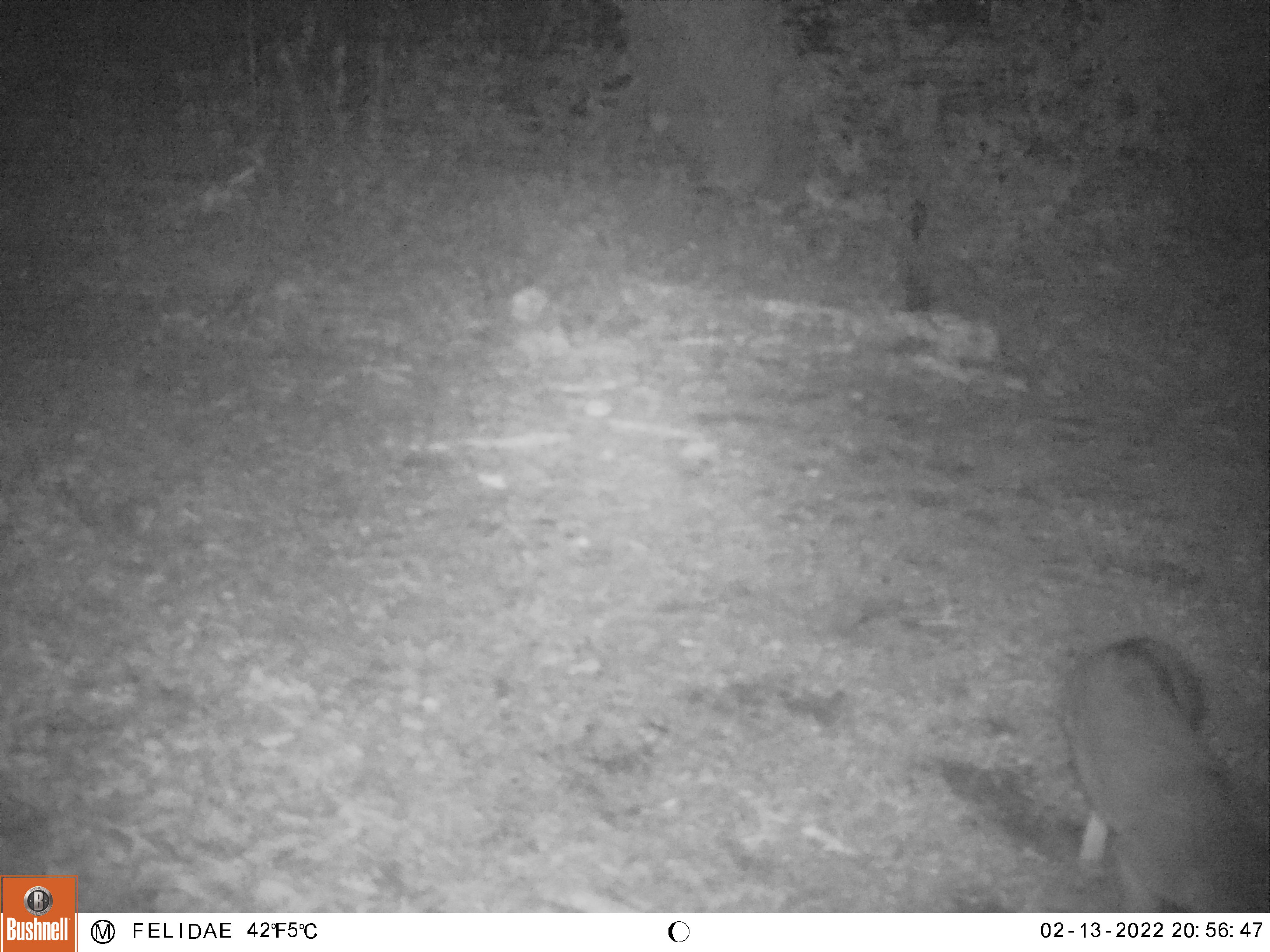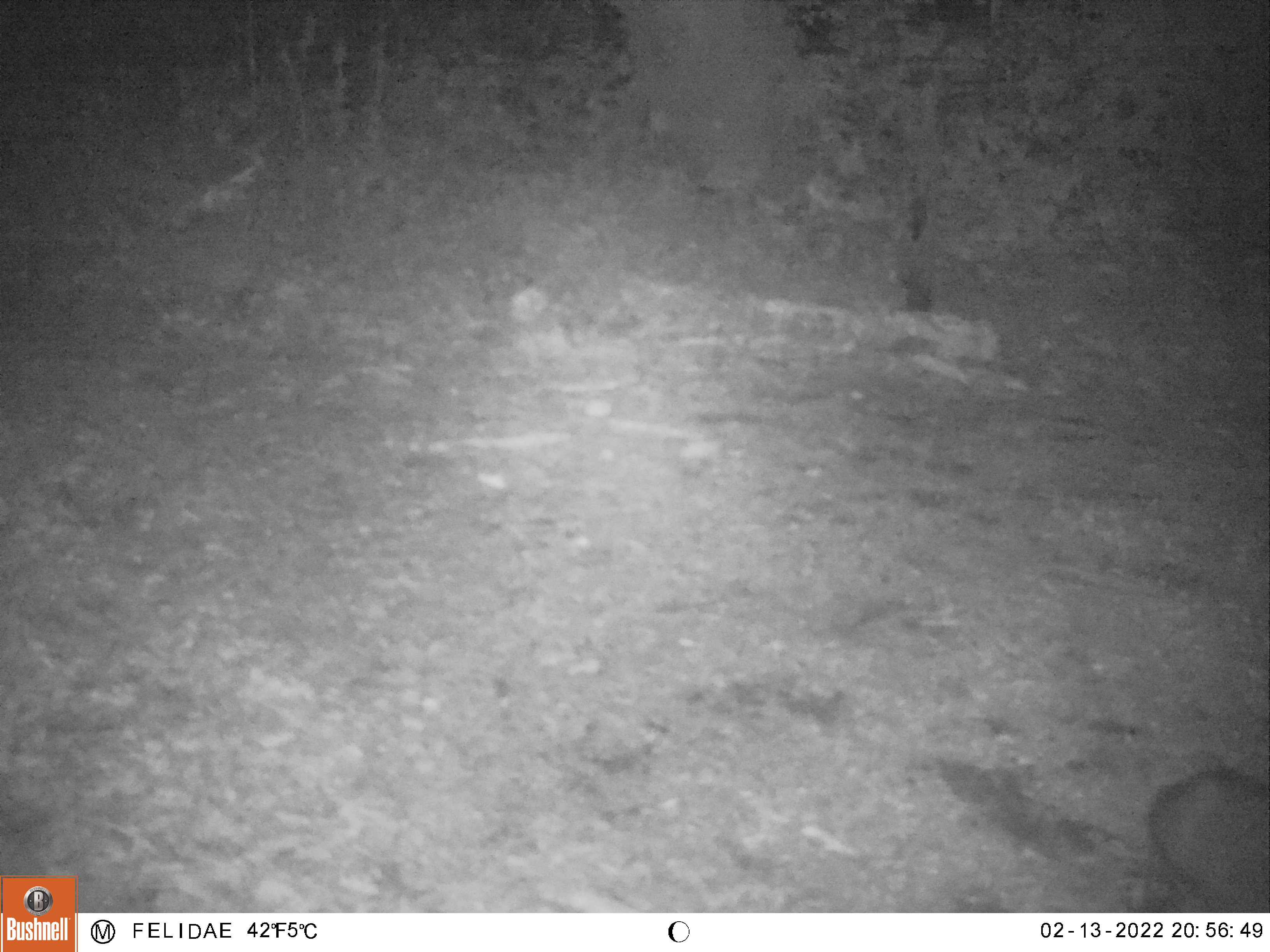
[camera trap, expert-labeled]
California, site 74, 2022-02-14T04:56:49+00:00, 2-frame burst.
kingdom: Animalia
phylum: Chordata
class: Mammalia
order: Carnivora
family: Canidae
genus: Urocyon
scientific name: Urocyon cinereoargenteus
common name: gray fox